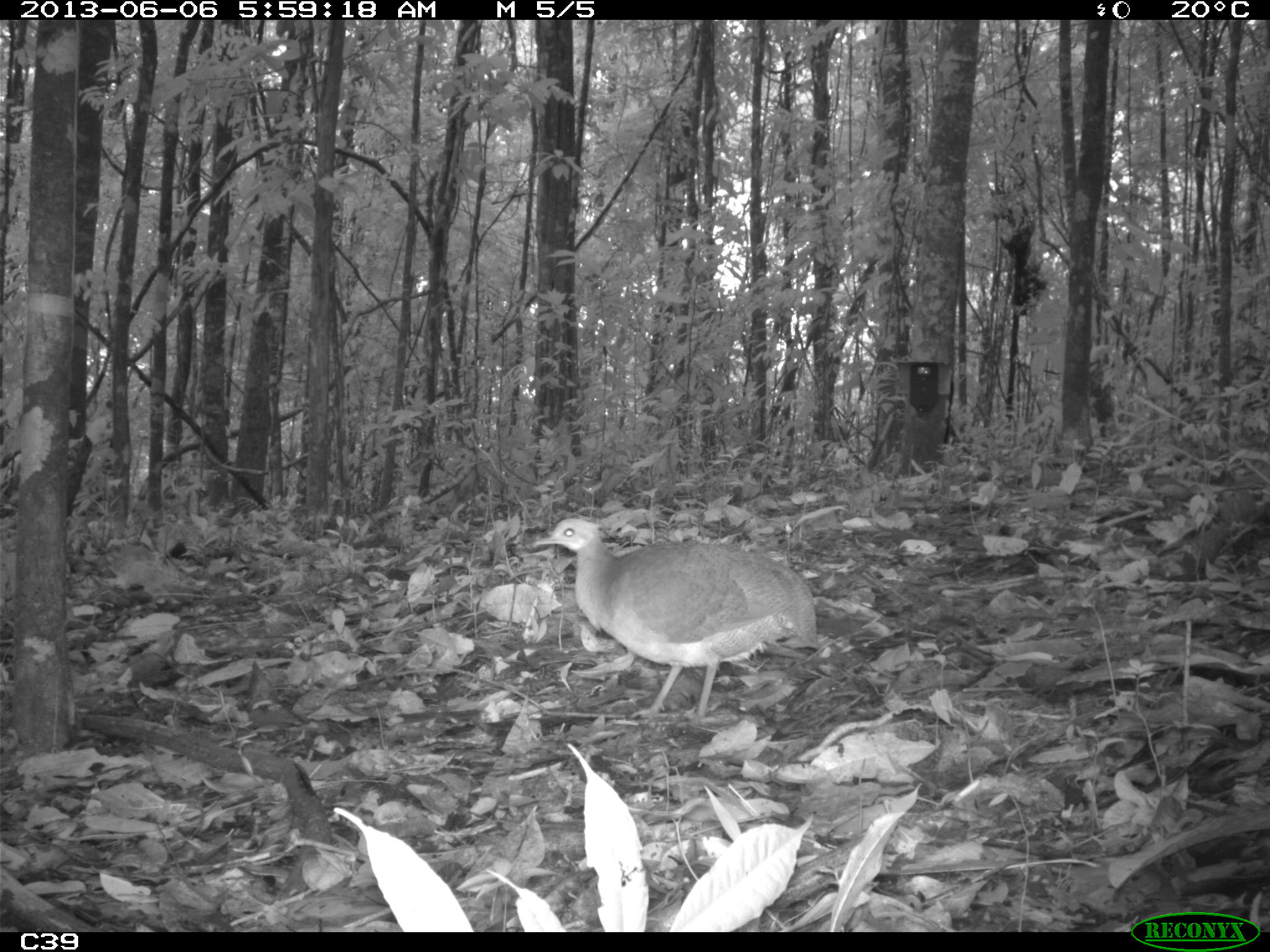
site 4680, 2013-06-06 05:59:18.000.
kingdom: Animalia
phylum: Chordata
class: Aves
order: Tinamiformes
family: Tinamidae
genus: Tinamus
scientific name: Tinamus major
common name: great tinamou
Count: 1.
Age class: adult.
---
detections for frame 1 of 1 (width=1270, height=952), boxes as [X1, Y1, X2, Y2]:
tinamus major: [533, 517, 819, 722]